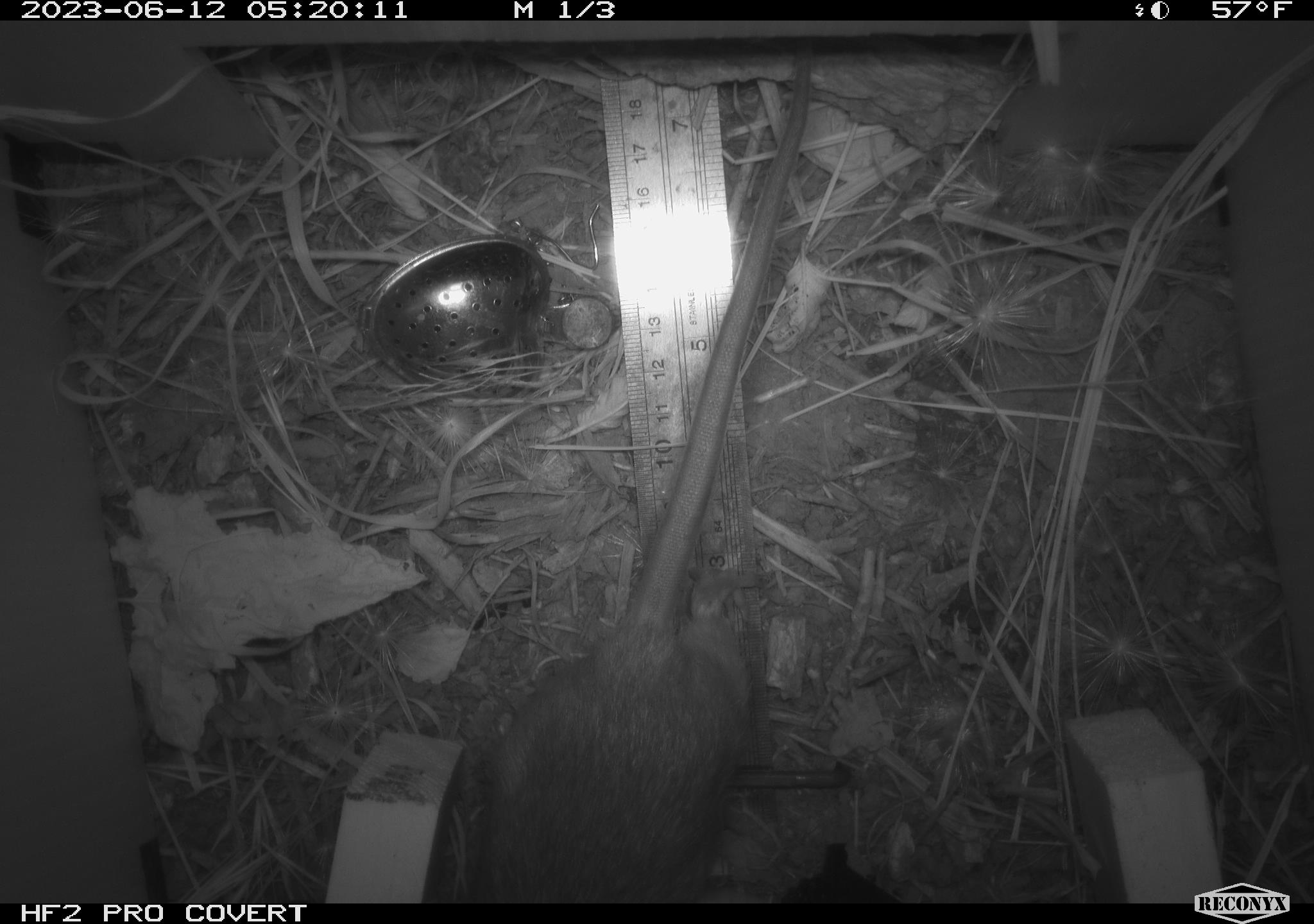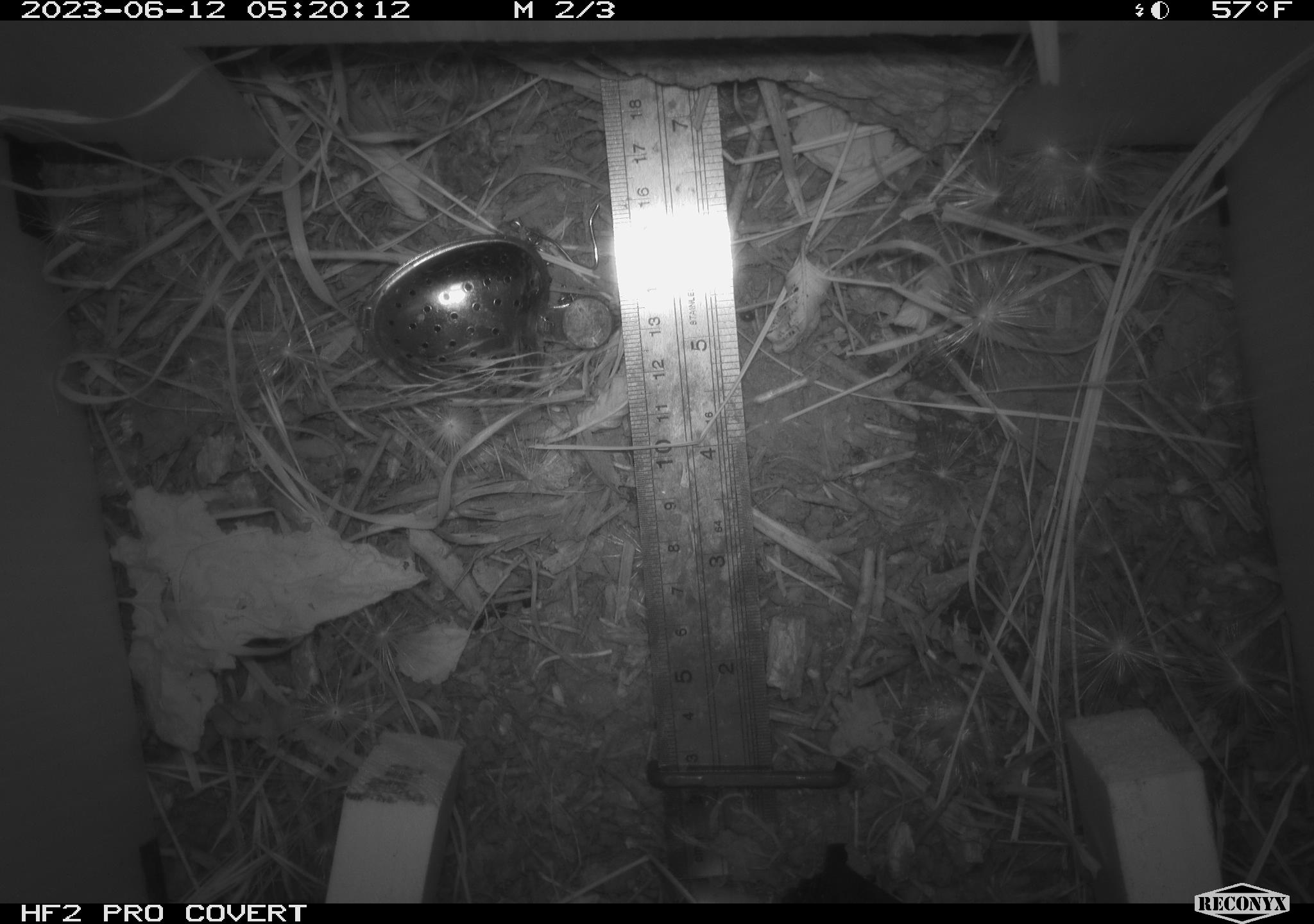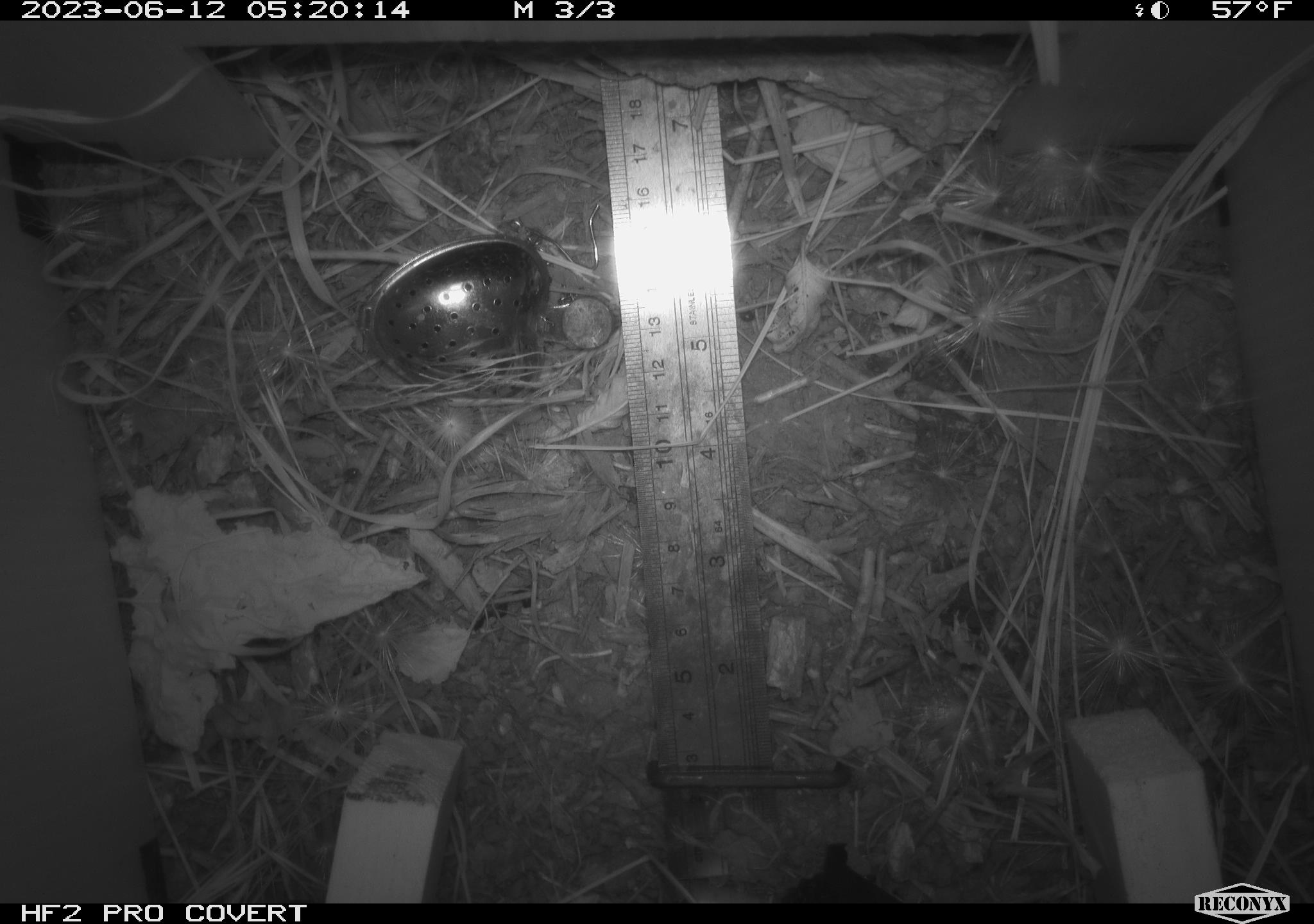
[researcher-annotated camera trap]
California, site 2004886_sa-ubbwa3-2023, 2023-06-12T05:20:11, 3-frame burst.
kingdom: Animalia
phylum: Chordata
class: Mammalia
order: Rodentia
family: Muridae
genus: Rattus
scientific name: Rattus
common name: rat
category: rattus species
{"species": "rattus species (rat) (Rattus)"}